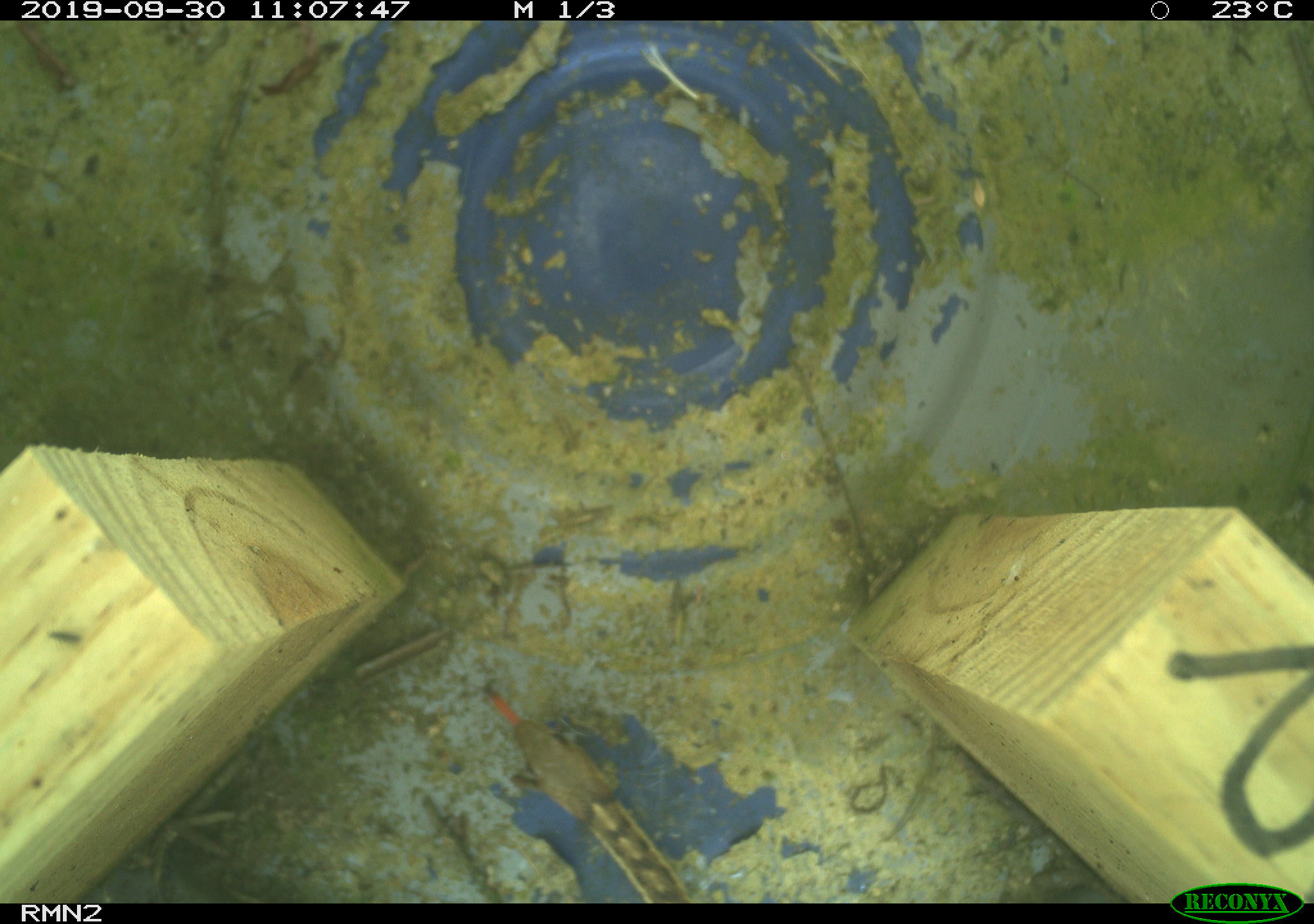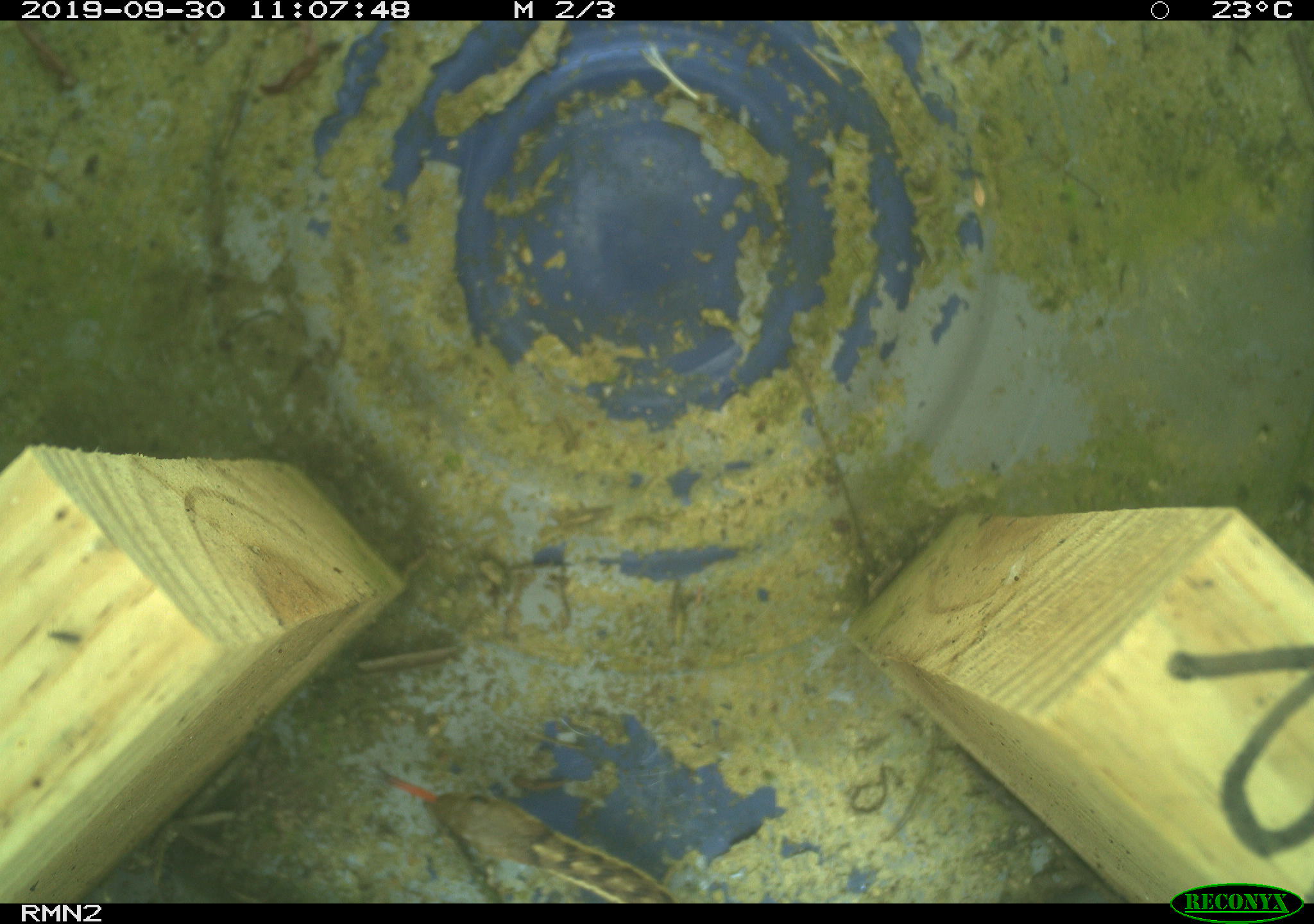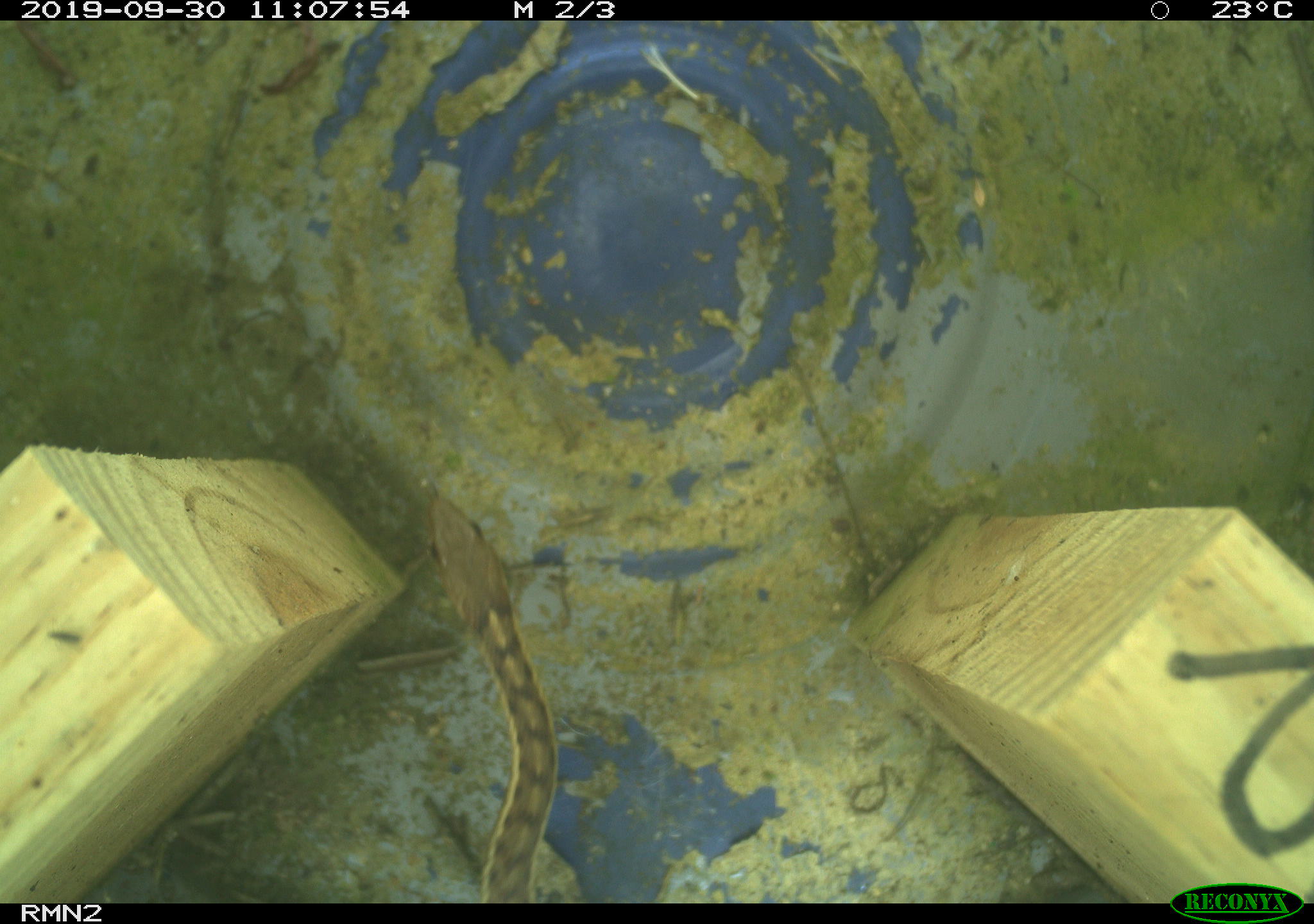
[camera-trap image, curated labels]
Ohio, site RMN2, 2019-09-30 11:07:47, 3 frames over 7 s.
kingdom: Animalia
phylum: Chordata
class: Reptilia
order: Squamata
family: Colubridae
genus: Thamnophis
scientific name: Thamnophis sirtalis sirtalis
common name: eastern gartersnake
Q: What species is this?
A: Eastern gartersnake (Thamnophis sirtalis sirtalis).